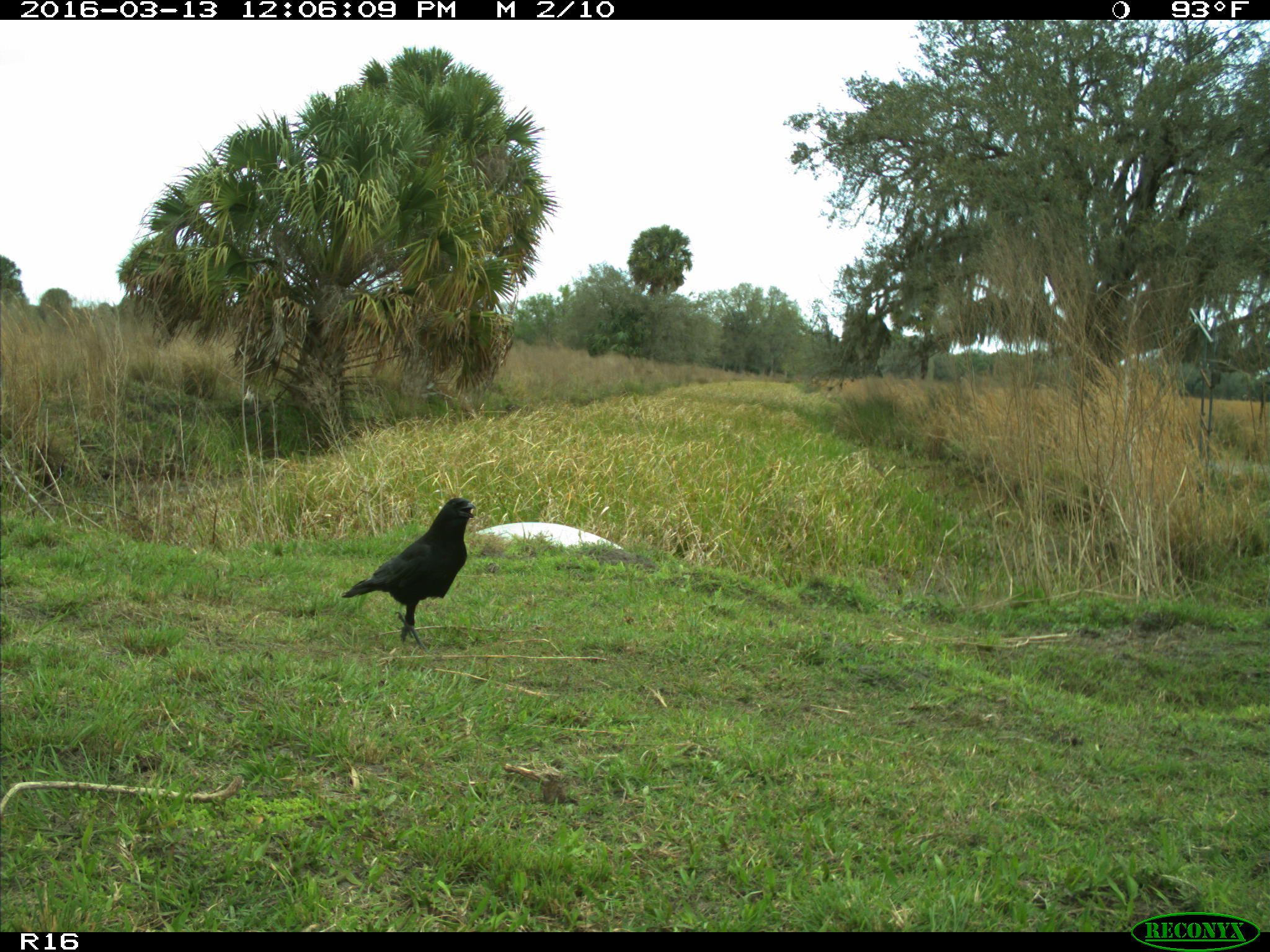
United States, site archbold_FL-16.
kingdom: Animalia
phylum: Chordata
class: Aves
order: Passeriformes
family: Corvidae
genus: Corvus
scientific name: Corvus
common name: crows and ravens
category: unidentified corvus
Unidentified corvus (crows and ravens) (Corvus).